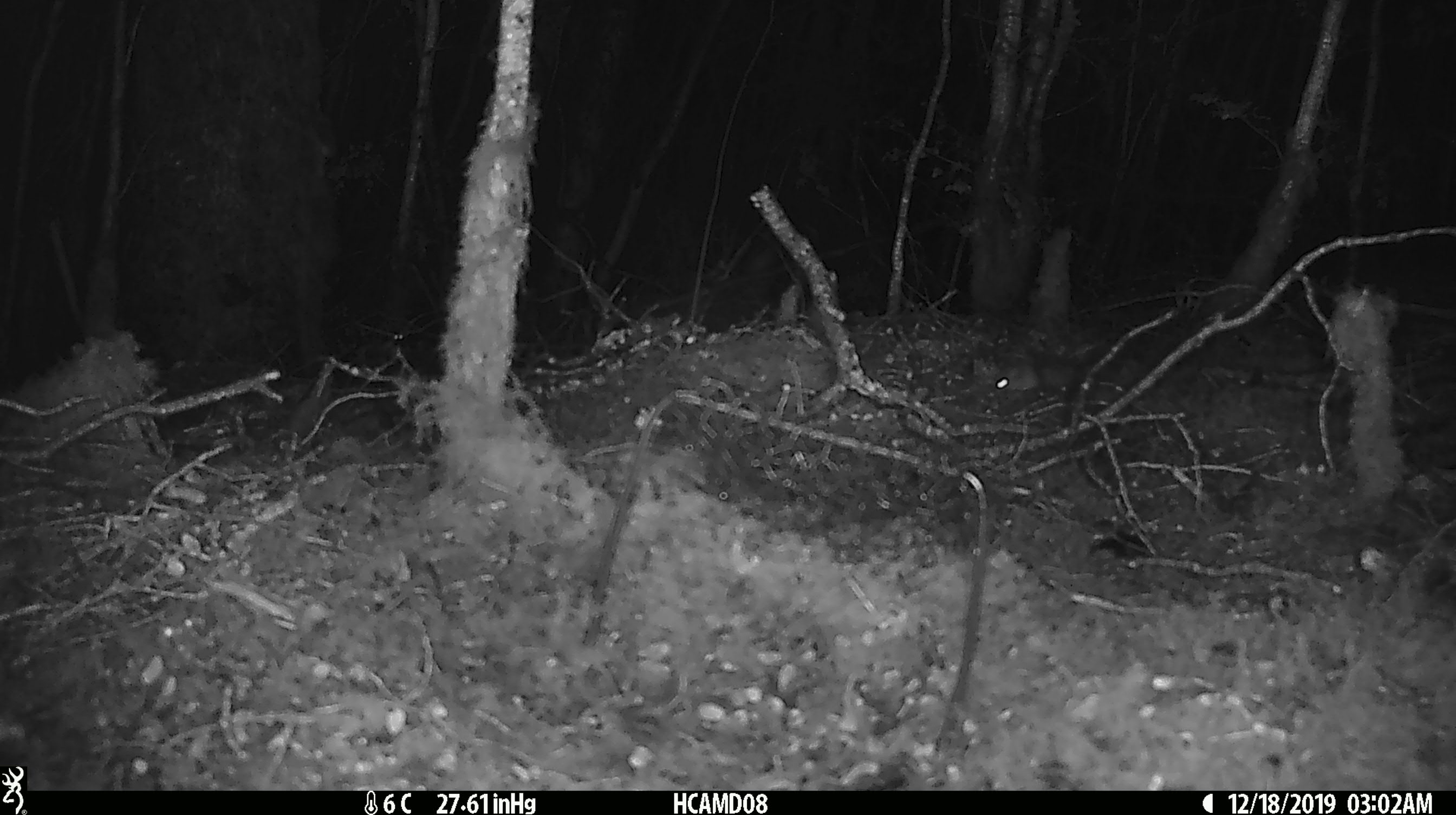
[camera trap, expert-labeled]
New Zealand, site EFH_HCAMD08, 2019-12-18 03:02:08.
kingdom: Animalia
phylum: Chordata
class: Mammalia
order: Rodentia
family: Muridae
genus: Mus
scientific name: Mus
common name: mouse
Mouse (Mus).